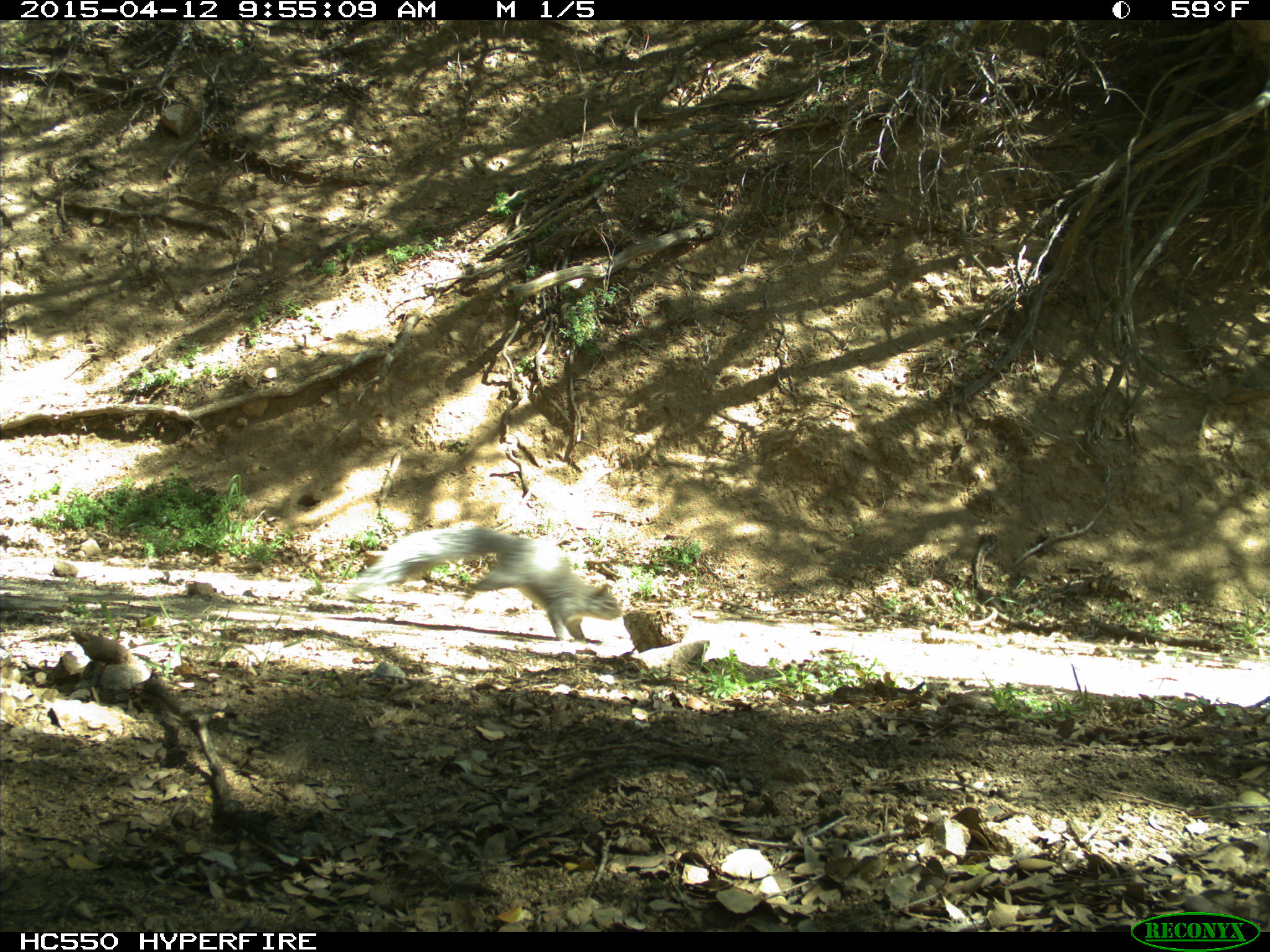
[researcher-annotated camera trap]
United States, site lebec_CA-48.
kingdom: Animalia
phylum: Chordata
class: Mammalia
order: Rodentia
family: Sciuridae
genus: Sciurus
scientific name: Sciurus carolinensis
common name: eastern gray squirrel